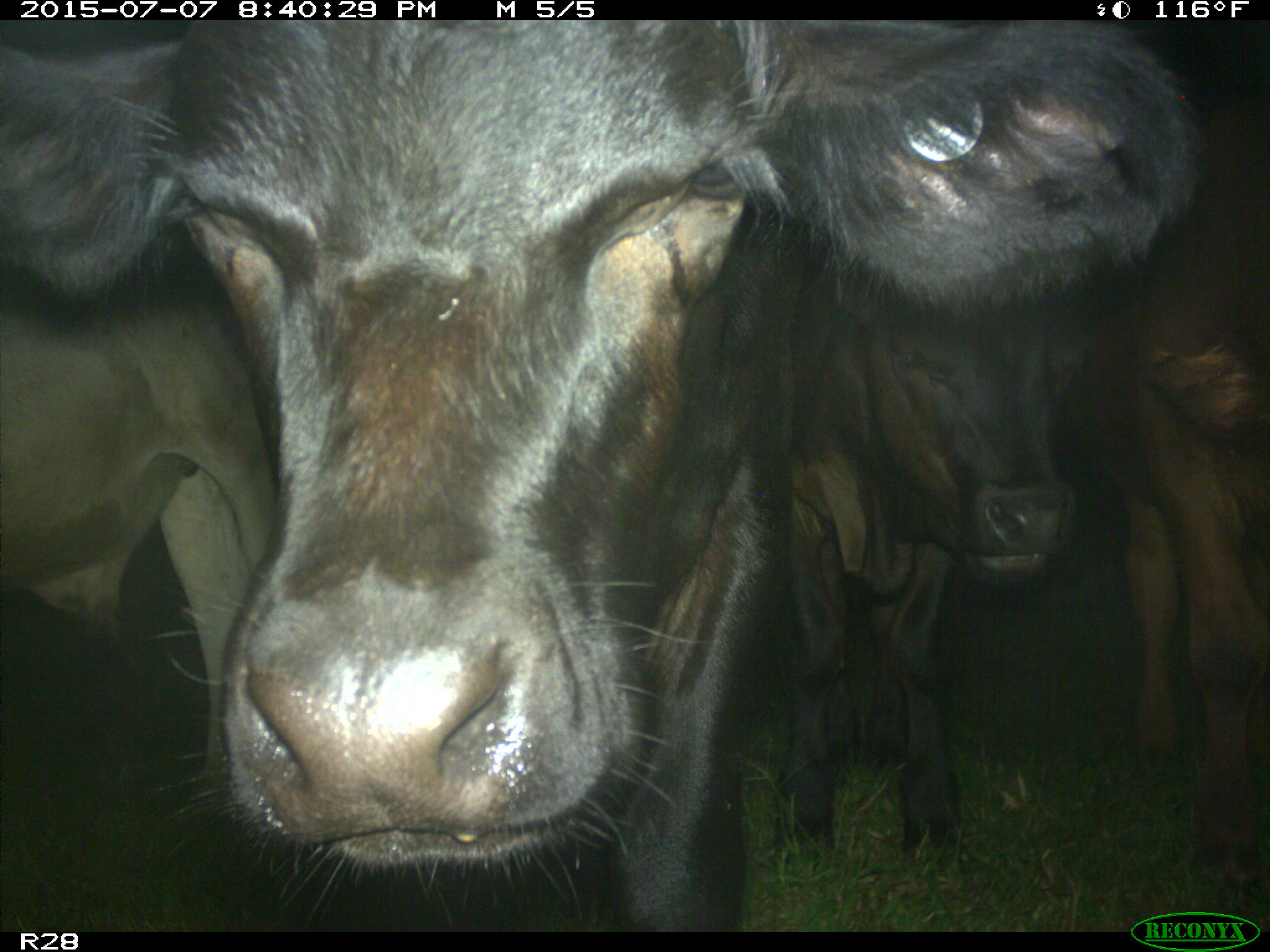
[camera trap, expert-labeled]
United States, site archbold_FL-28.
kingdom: Animalia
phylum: Chordata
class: Mammalia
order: Artiodactyla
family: Bovidae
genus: Bos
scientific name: Bos taurus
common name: domestic cow